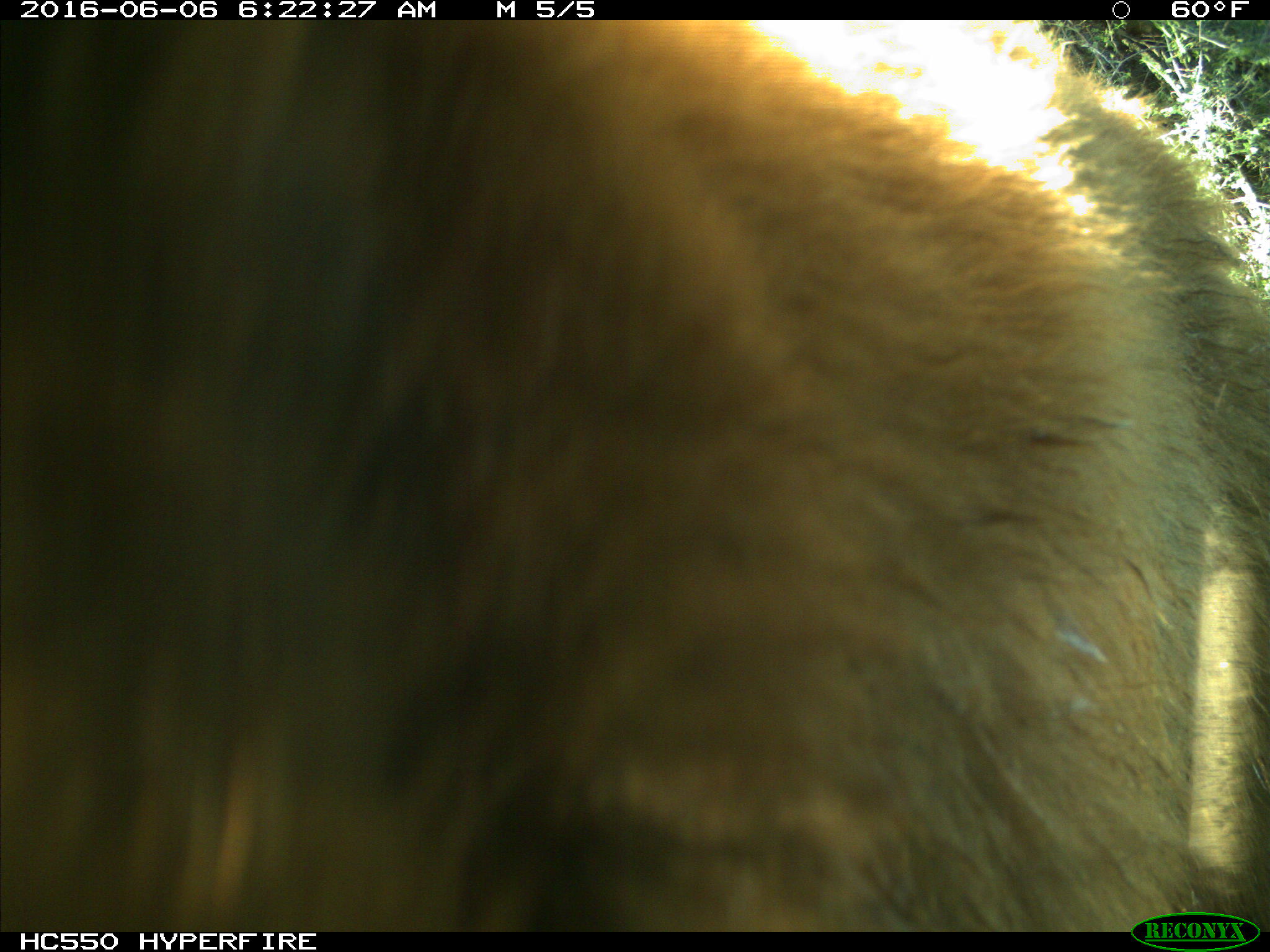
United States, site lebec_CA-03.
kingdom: Animalia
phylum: Chordata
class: Mammalia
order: Carnivora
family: Ursidae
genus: Ursus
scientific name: Ursus americanus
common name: american black bear